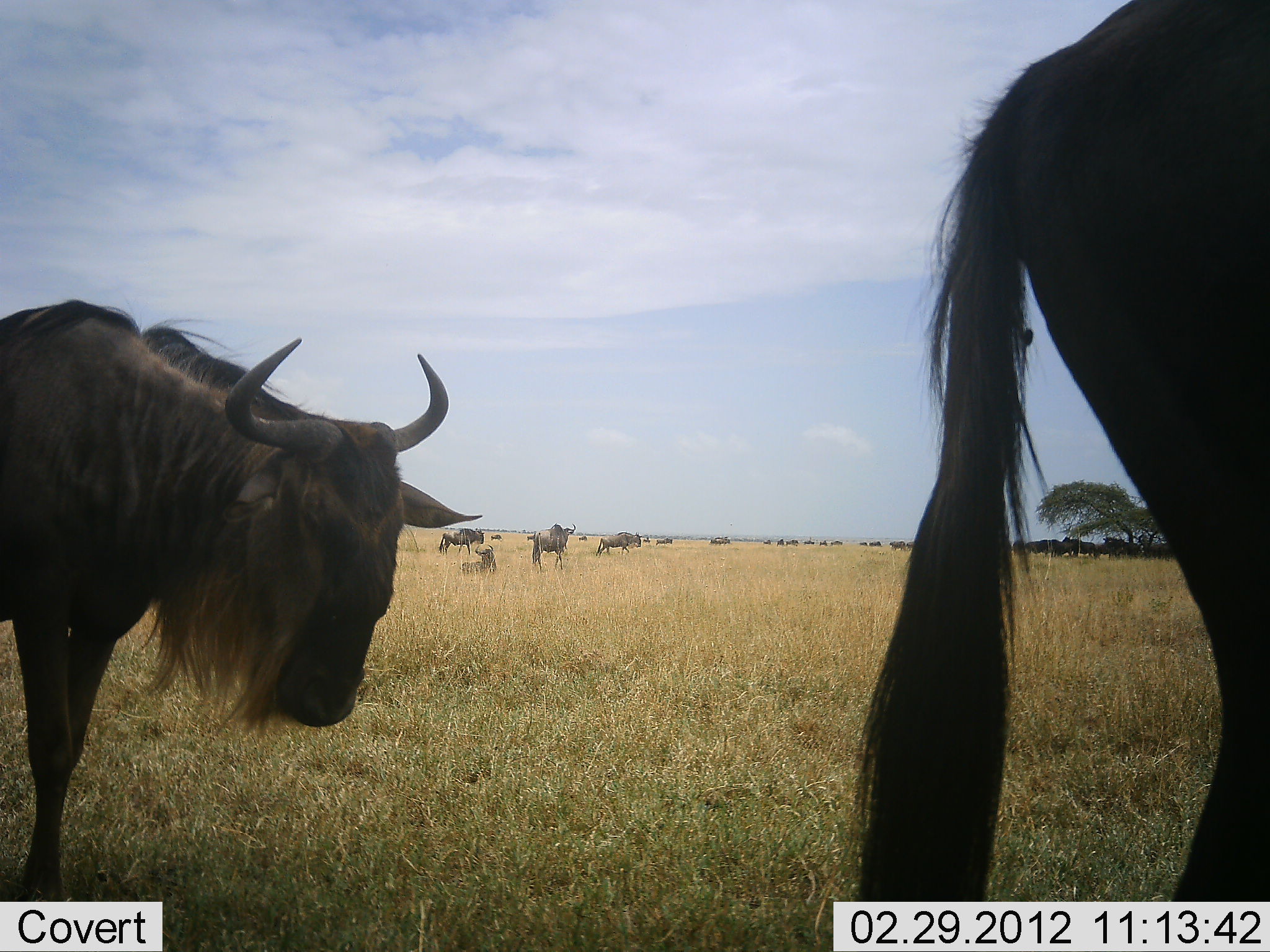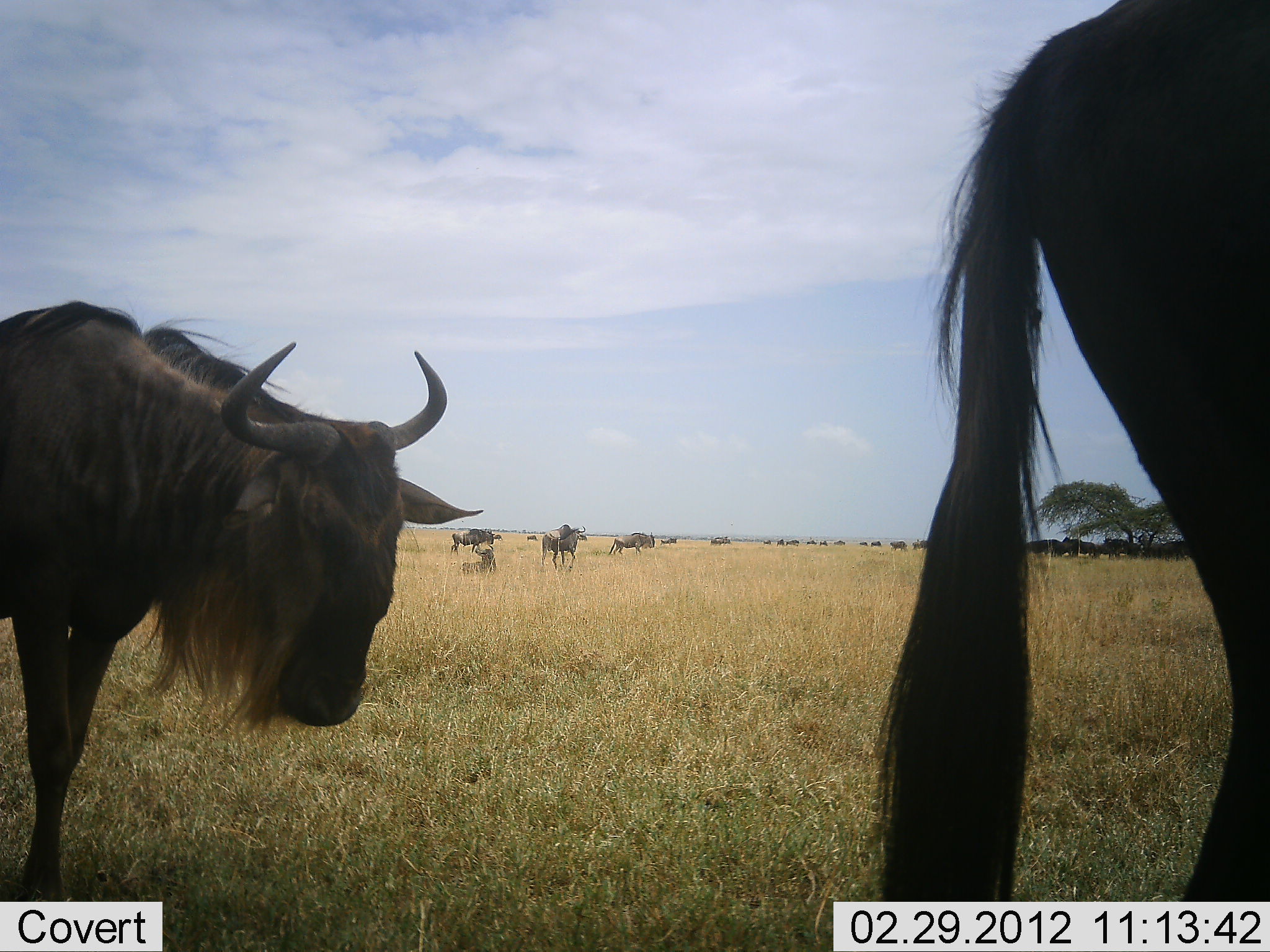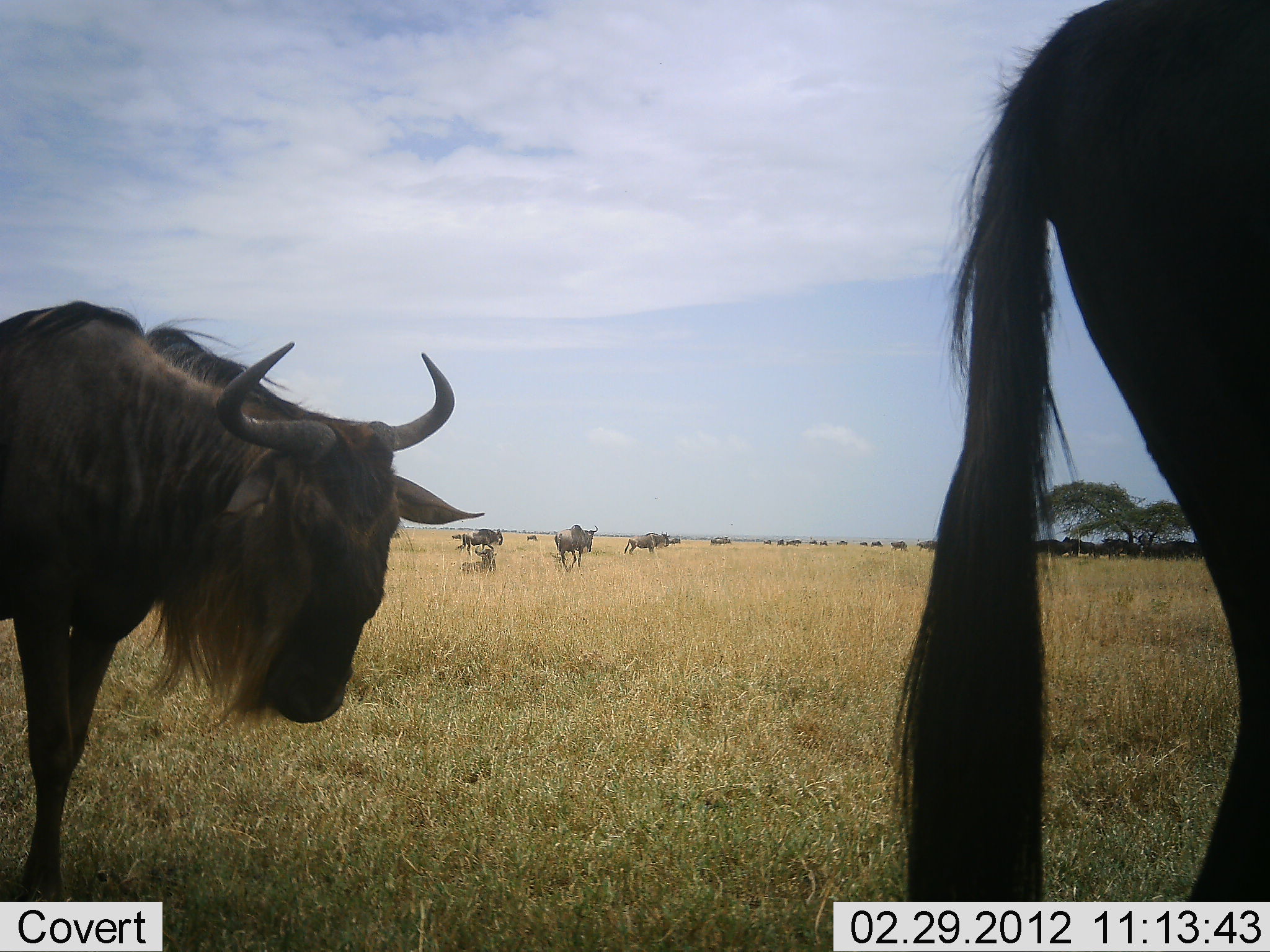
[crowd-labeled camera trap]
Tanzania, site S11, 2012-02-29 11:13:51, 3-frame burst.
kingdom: Animalia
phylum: Chordata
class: Mammalia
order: Artiodactyla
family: Bovidae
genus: Connochaetes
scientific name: Connochaetes taurinus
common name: blue wildebeest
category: wildebeest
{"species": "wildebeest (blue wildebeest) (Connochaetes taurinus)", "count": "11-50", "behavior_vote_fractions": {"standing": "65%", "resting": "12%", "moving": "88%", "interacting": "0%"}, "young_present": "6%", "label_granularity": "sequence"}